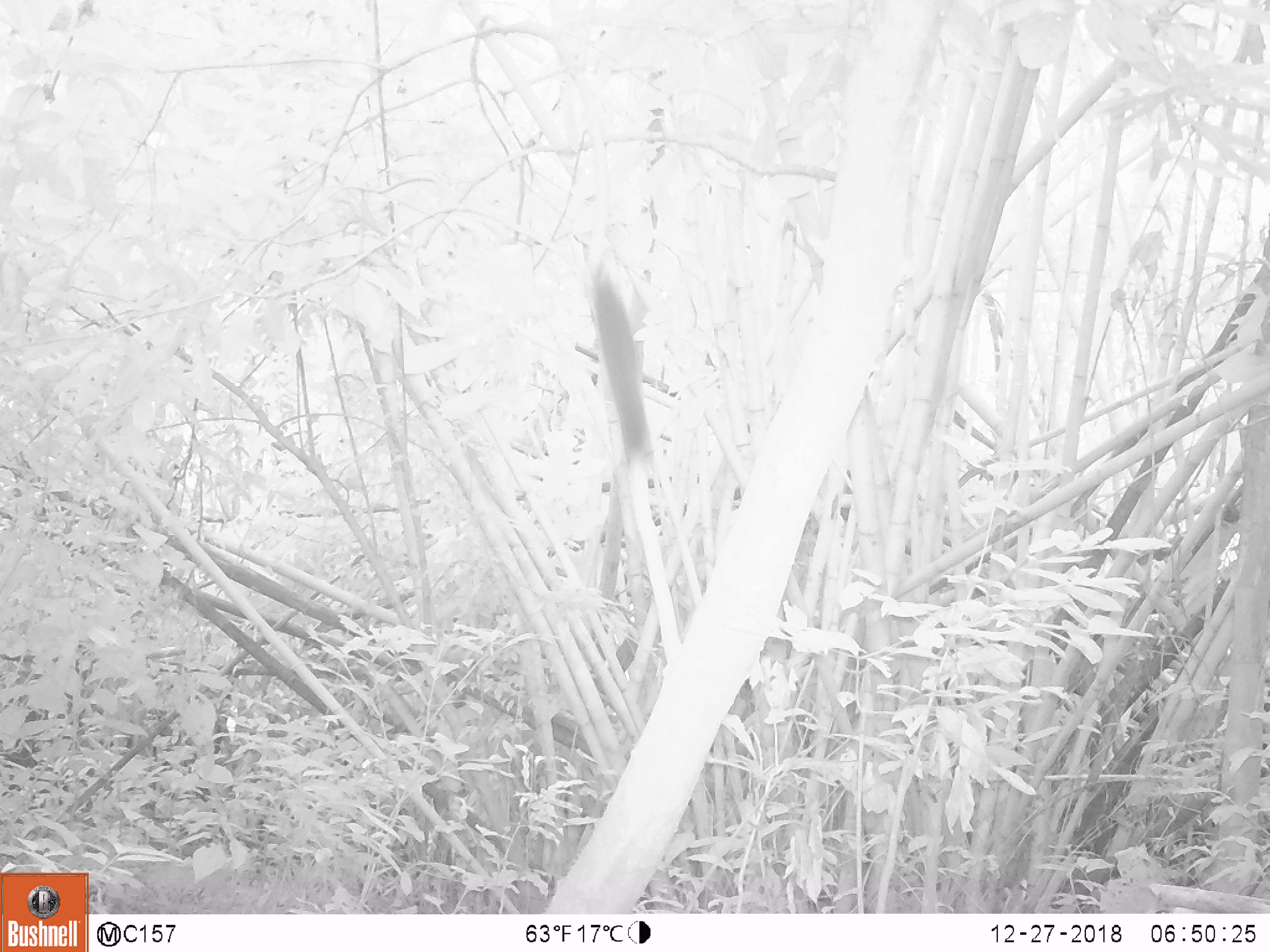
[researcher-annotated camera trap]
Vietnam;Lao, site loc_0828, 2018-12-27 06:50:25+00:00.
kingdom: Animalia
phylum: Chordata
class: Mammalia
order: Rodentia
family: Sciuridae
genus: Sciurus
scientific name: Sciurus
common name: squirrel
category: unidentified squirrel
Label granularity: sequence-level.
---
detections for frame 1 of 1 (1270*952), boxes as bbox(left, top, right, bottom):
unidentified squirrel: bbox(591, 279, 651, 457)